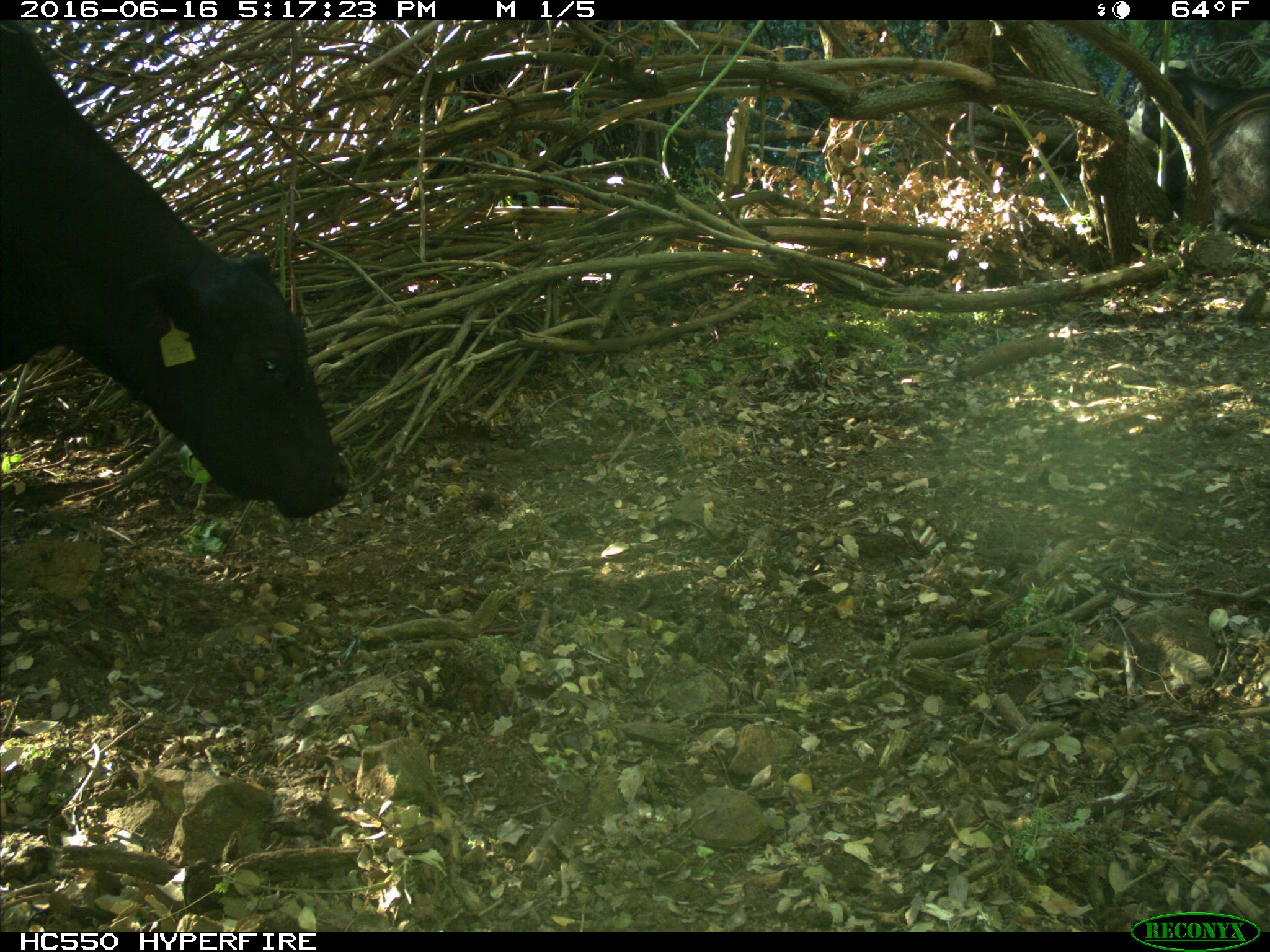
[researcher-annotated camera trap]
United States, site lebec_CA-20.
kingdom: Animalia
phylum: Chordata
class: Mammalia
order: Artiodactyla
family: Bovidae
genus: Bos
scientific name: Bos taurus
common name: domestic cow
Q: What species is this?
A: Bos taurus (domestic cow).